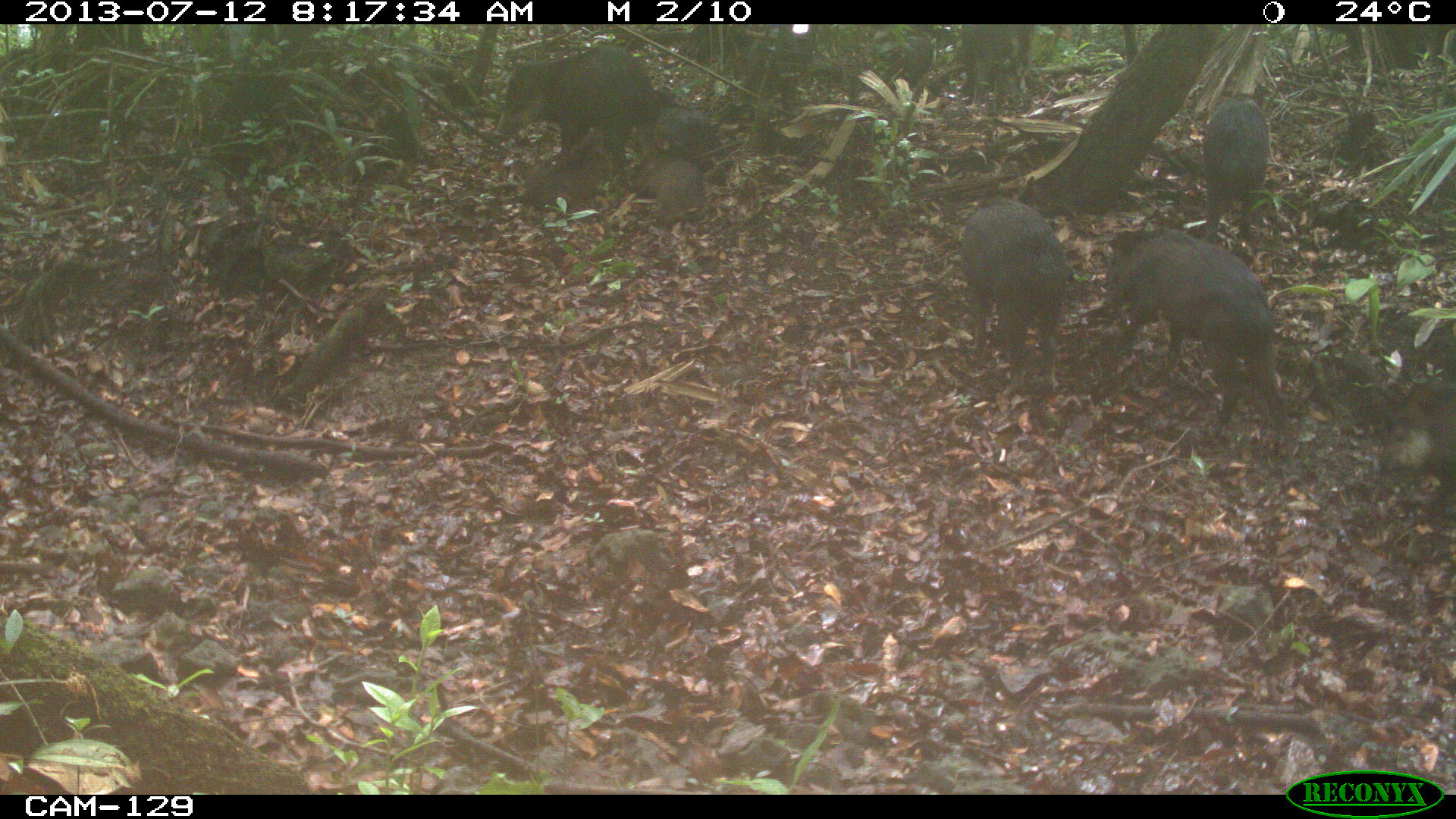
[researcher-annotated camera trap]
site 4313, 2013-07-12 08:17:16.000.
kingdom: Animalia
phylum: Chordata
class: Mammalia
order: Artiodactyla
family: Tayassuidae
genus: Tayassu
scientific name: Tayassu pecari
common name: white-lipped peccary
Tayassu pecari (white-lipped peccary), count 25.